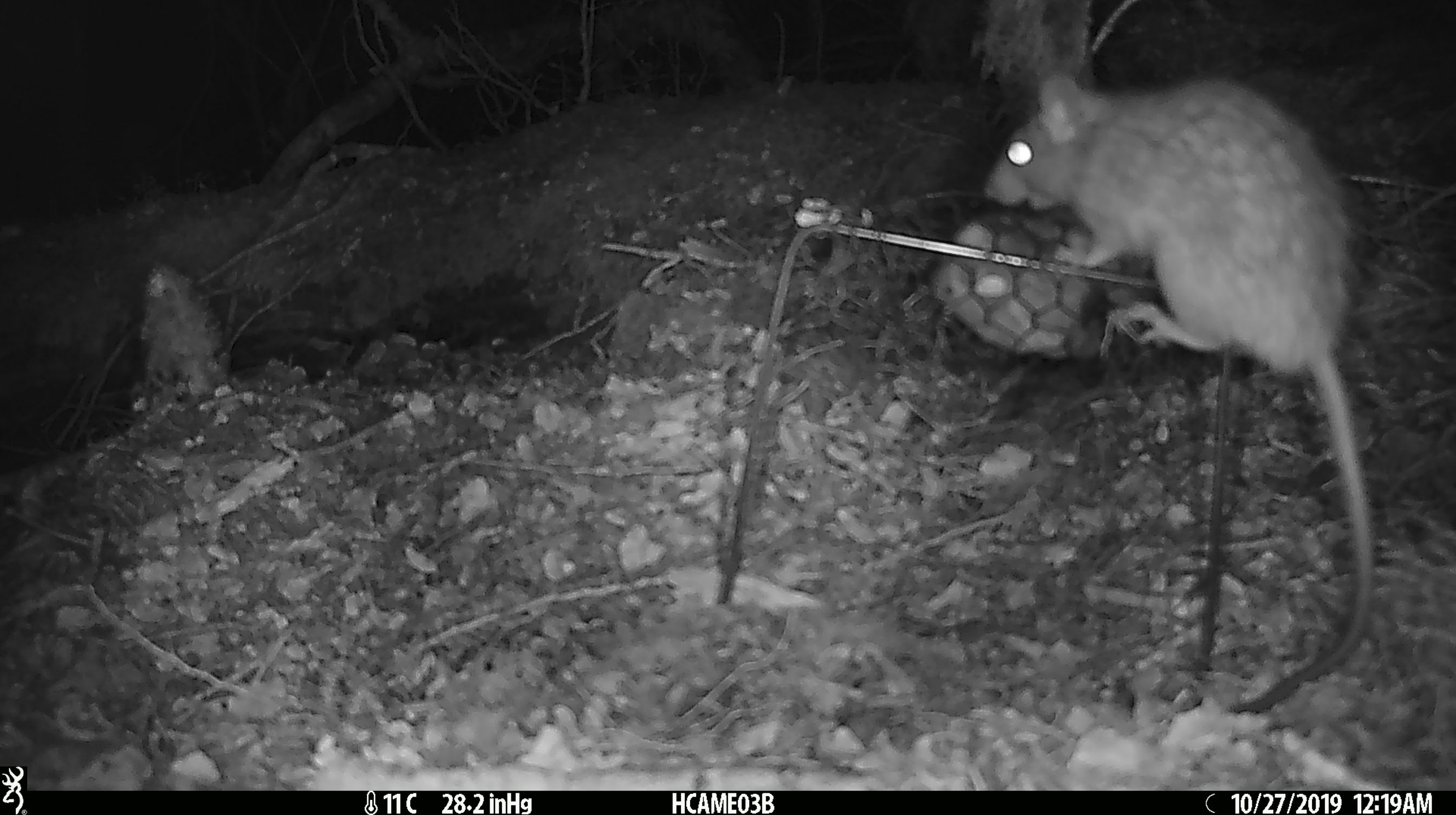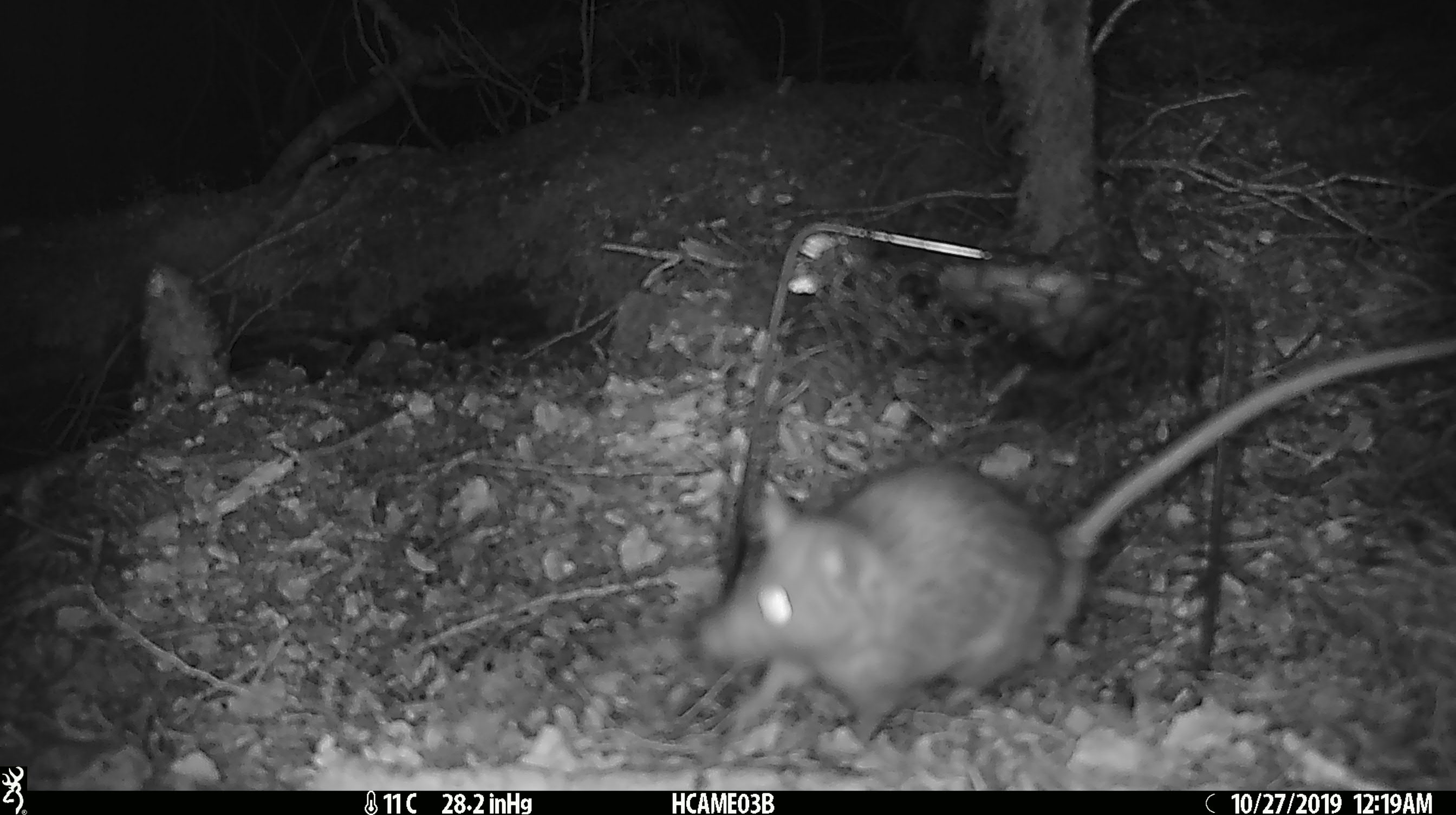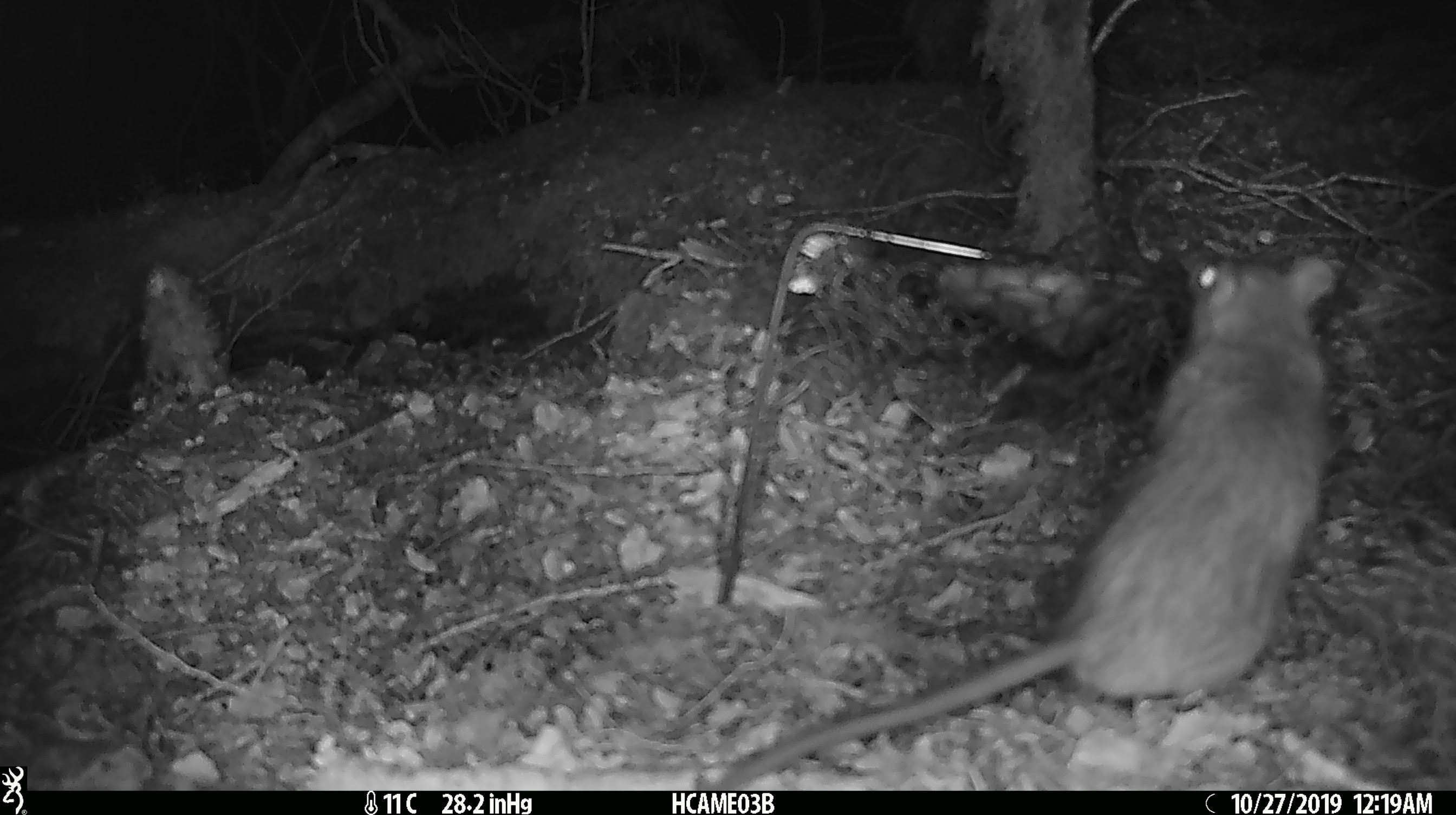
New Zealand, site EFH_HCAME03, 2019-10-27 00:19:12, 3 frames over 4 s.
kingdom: Animalia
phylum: Chordata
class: Mammalia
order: Rodentia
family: Muridae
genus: Rattus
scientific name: Rattus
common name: rat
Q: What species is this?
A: Rat (Rattus).